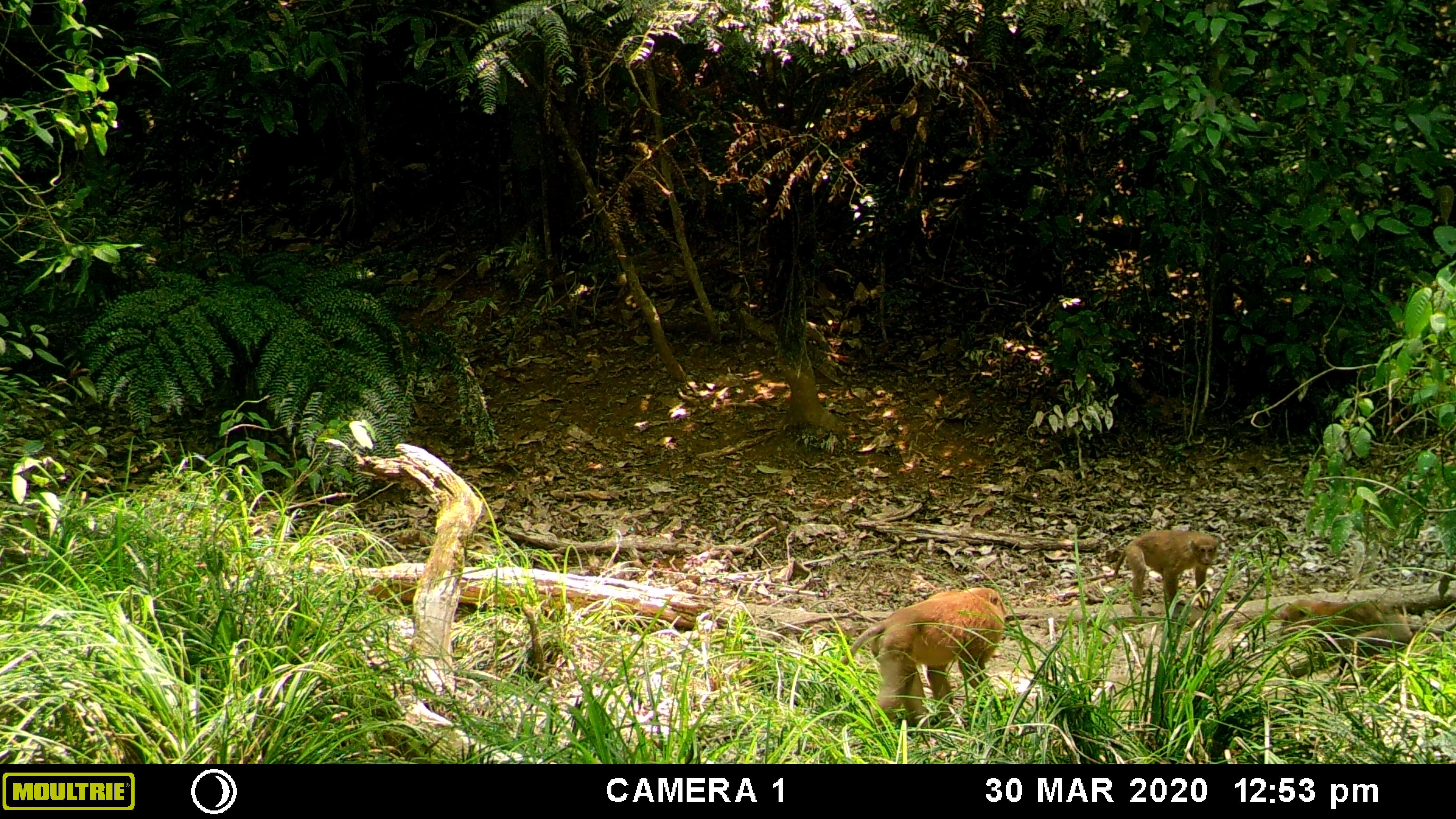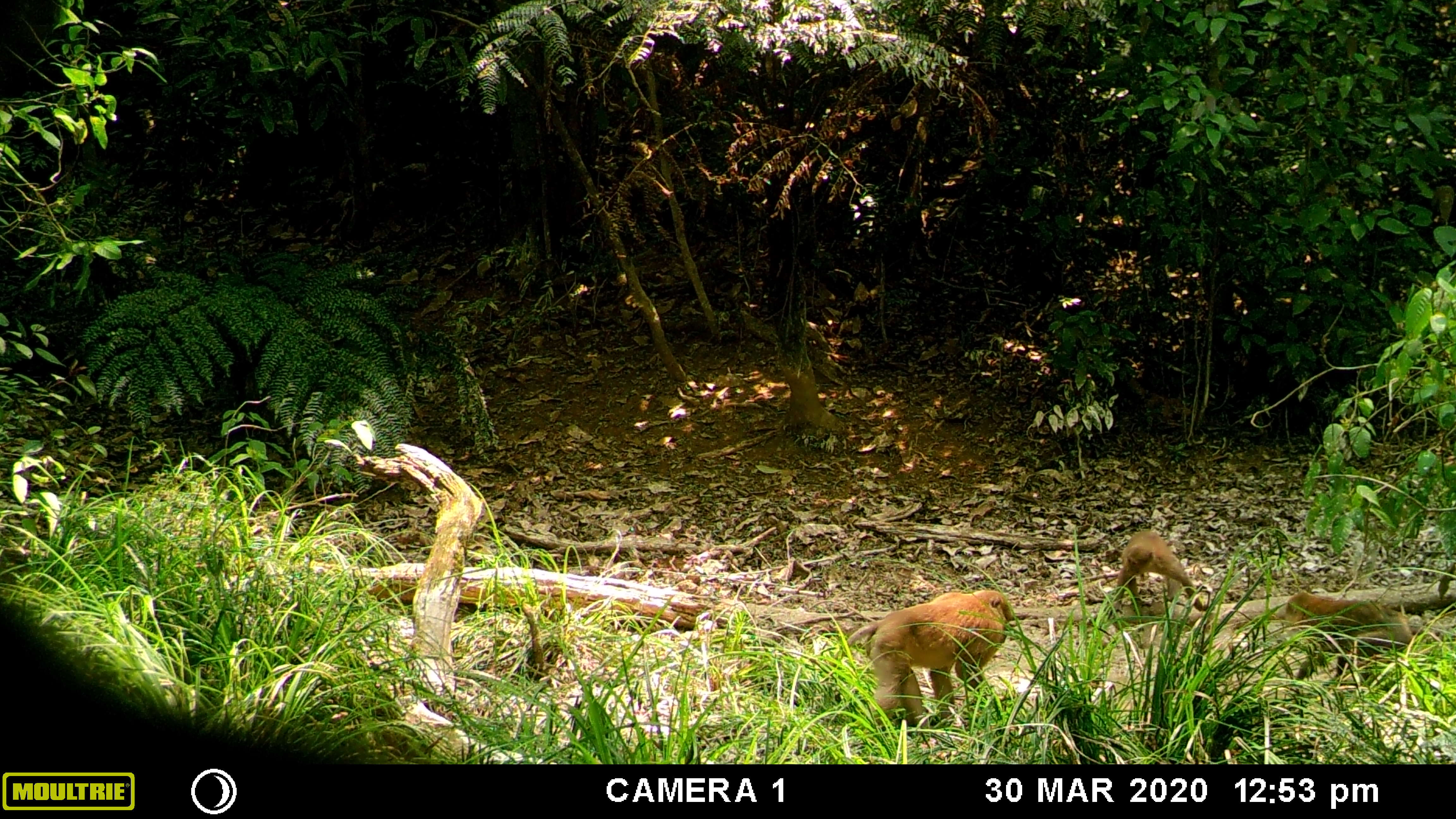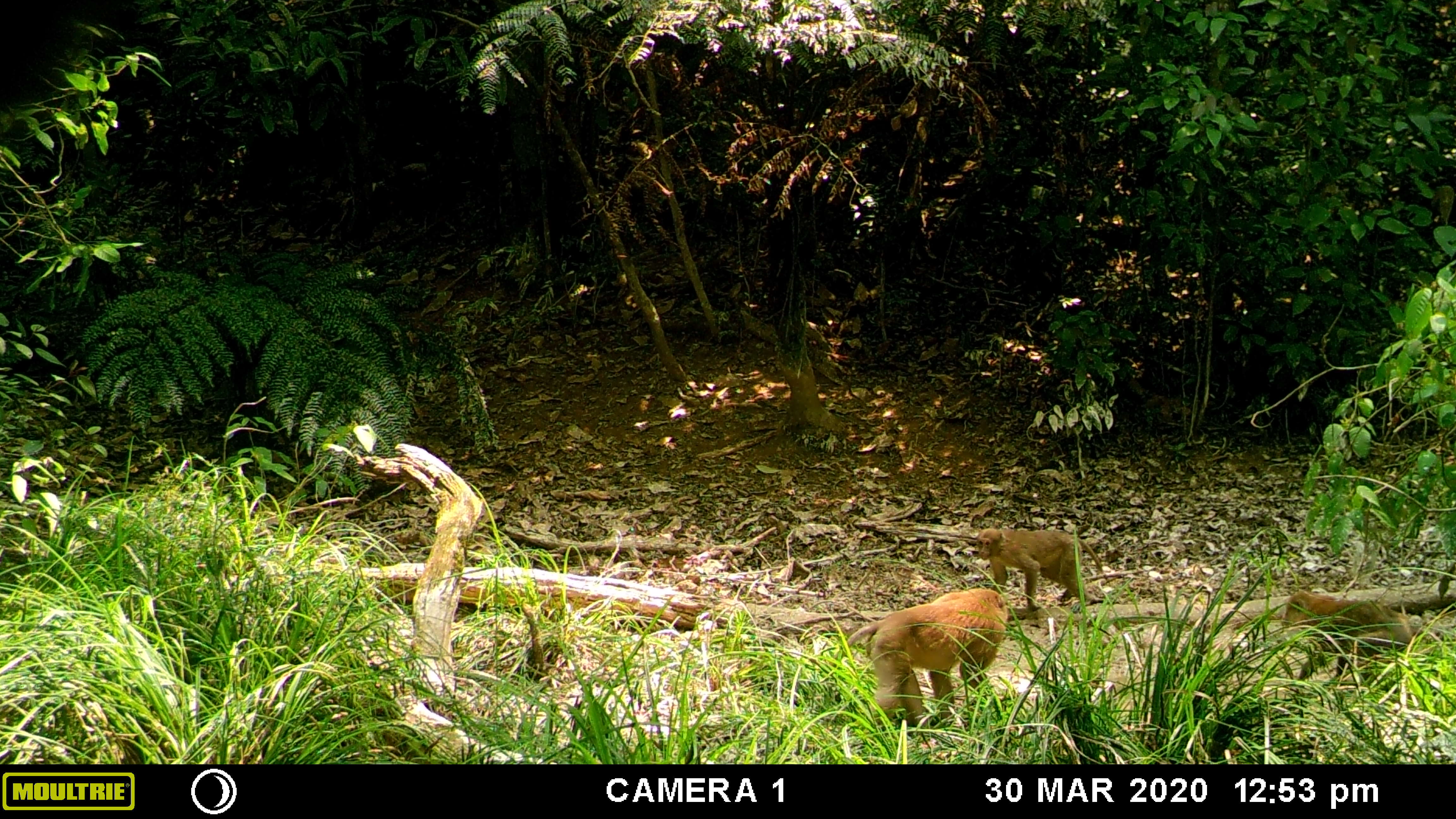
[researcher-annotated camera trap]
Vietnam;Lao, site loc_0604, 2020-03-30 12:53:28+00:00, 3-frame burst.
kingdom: Animalia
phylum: Chordata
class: Mammalia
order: Primates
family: Cercopithecidae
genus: Macaca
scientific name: Macaca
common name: macaques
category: assam or rhesus macaque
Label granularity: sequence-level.